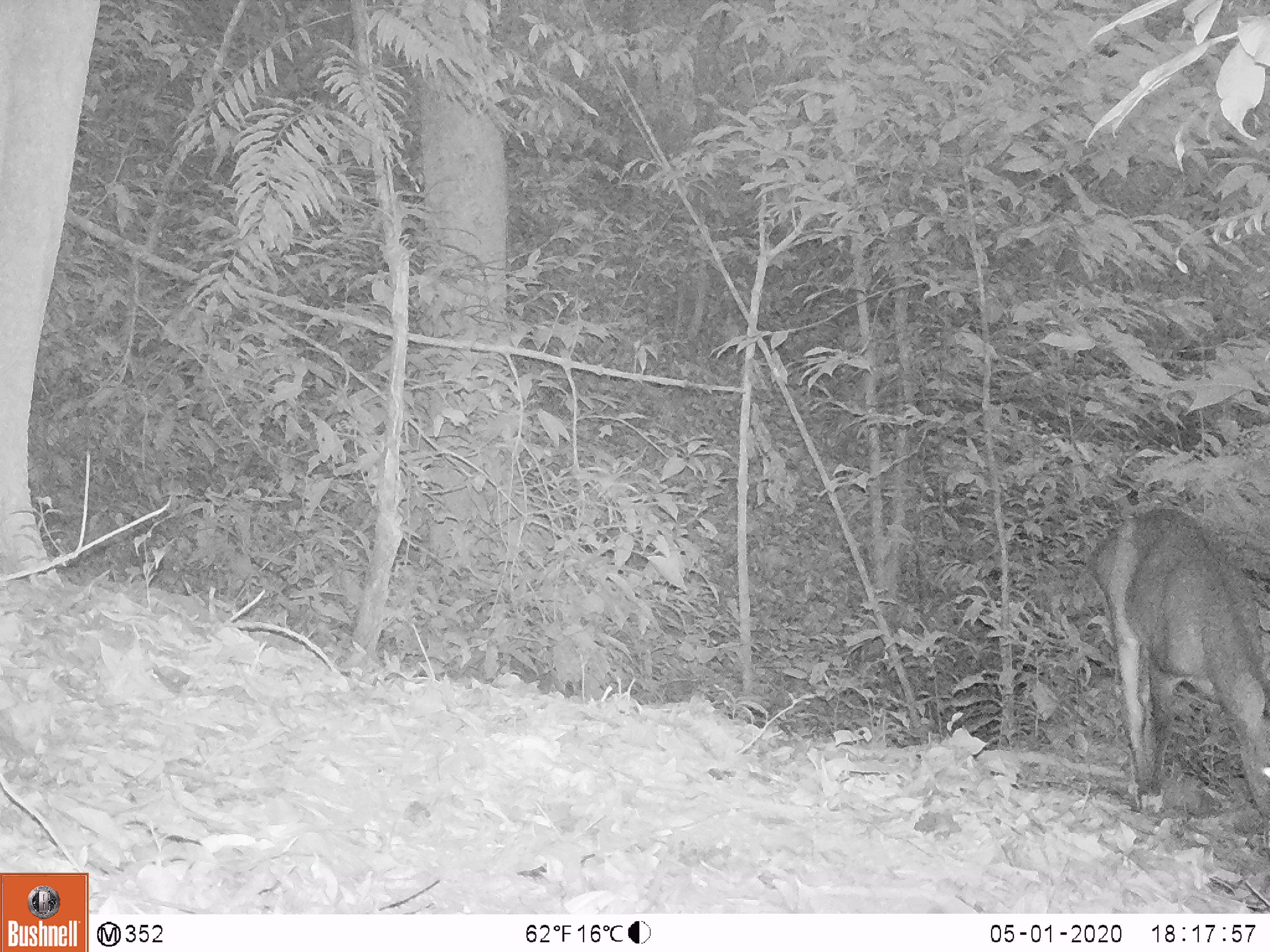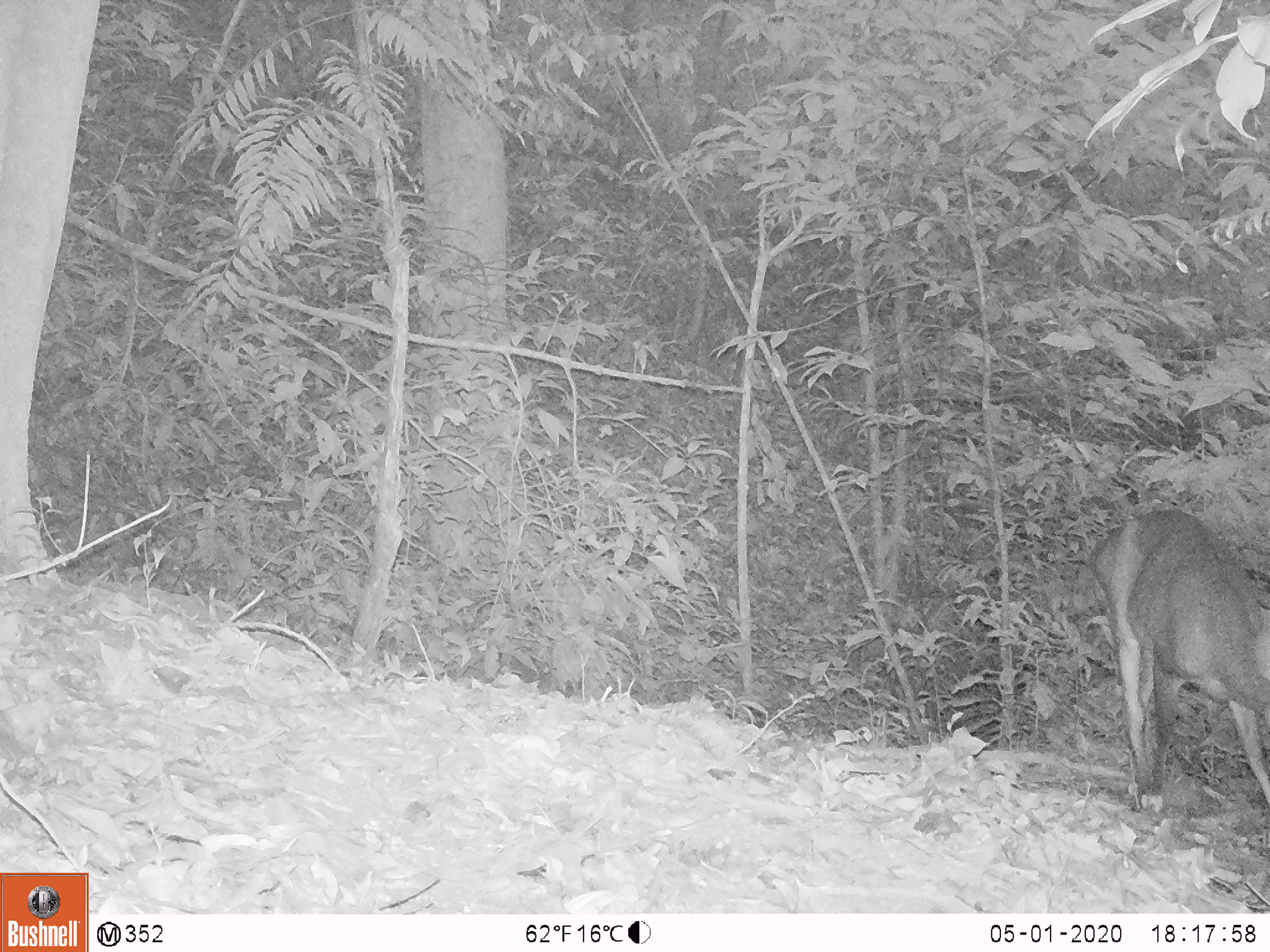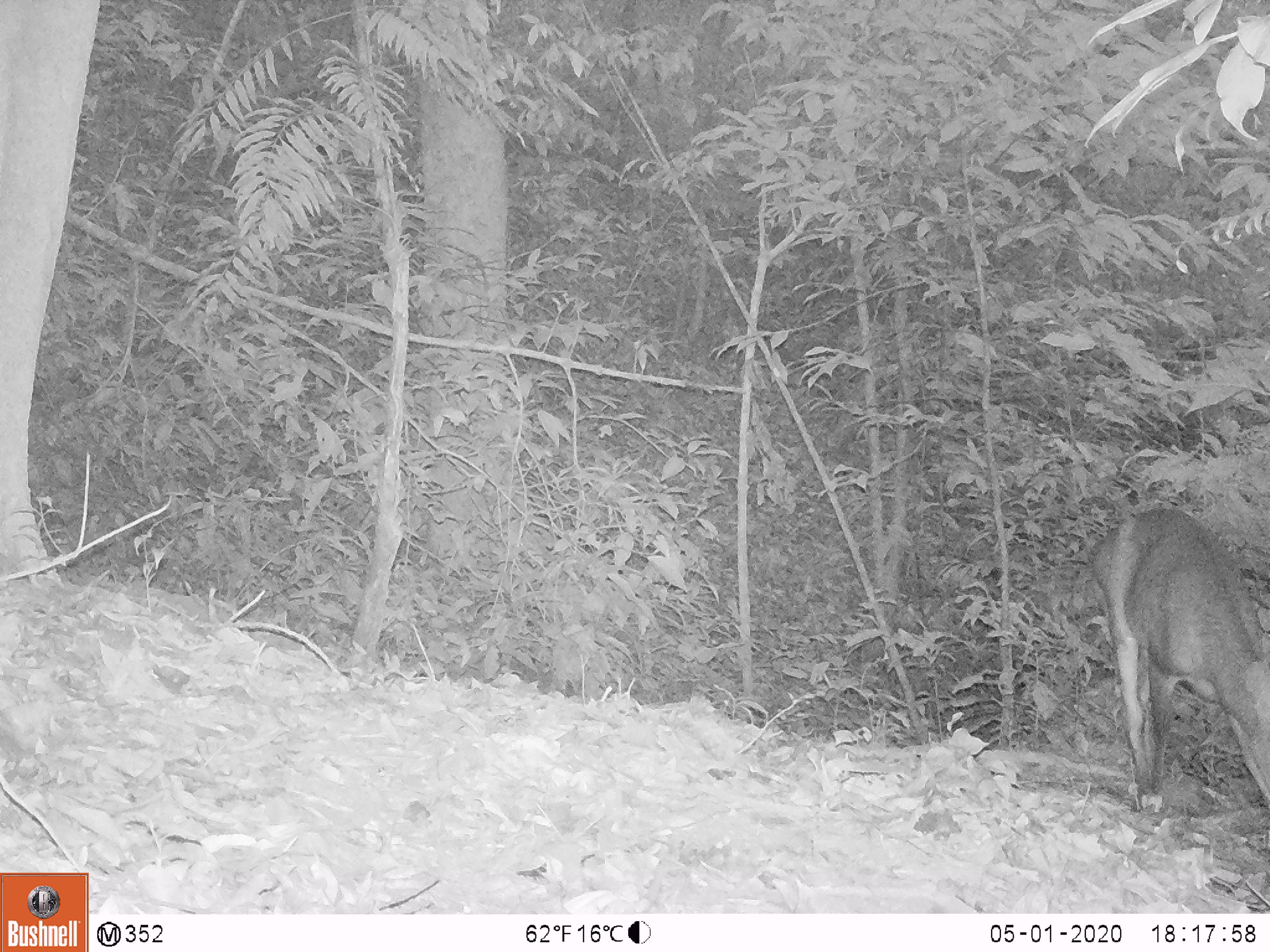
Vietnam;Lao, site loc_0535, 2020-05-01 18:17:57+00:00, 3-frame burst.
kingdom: Animalia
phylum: Chordata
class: Mammalia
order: Artiodactyla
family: Cervidae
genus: Muntiacus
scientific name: Muntiacus vuquangensis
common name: large-antlered muntjac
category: large antlered muntjac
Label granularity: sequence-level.